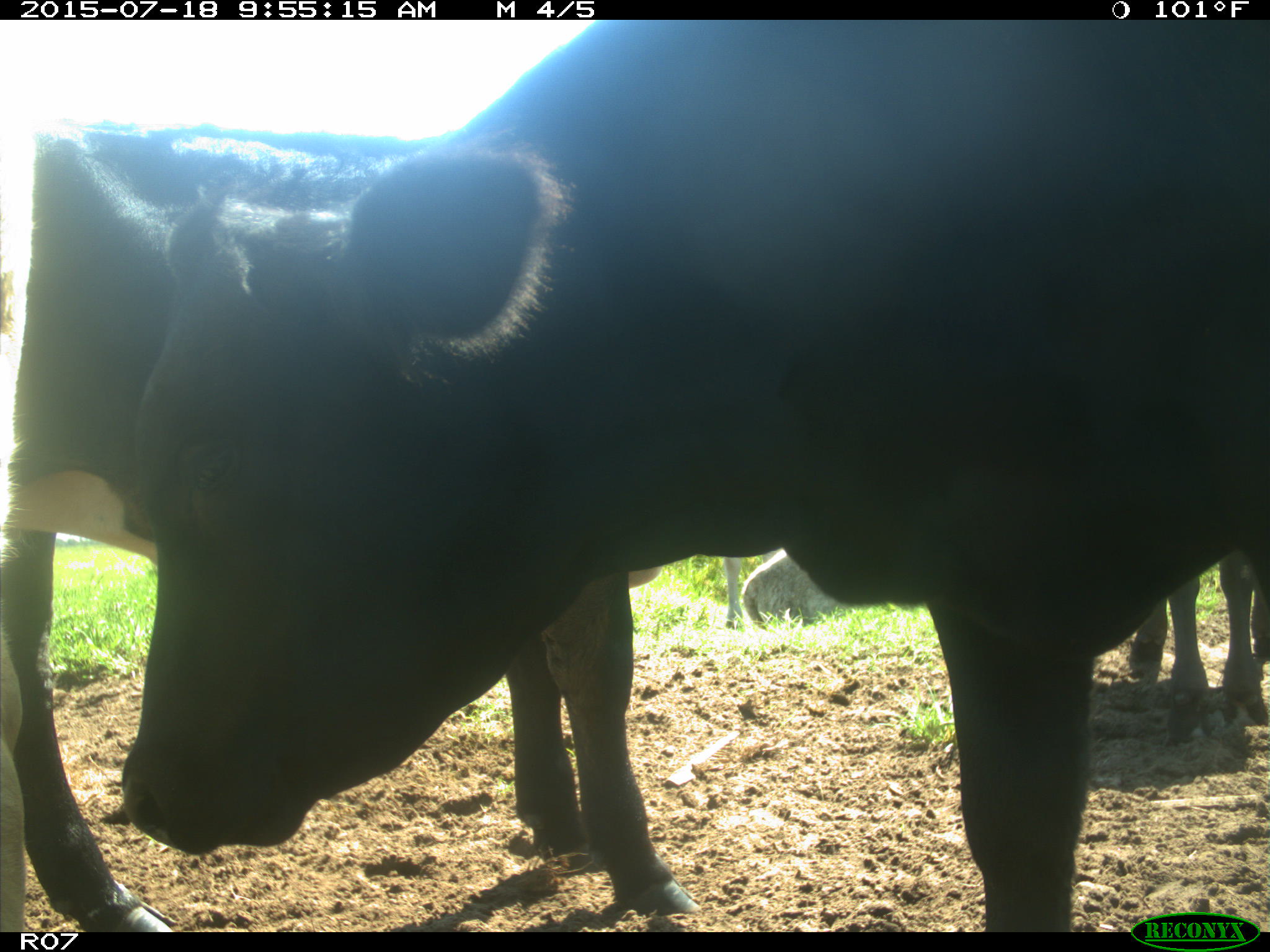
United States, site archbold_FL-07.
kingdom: Animalia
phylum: Chordata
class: Mammalia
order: Artiodactyla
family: Bovidae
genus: Bos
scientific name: Bos taurus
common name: domestic cow